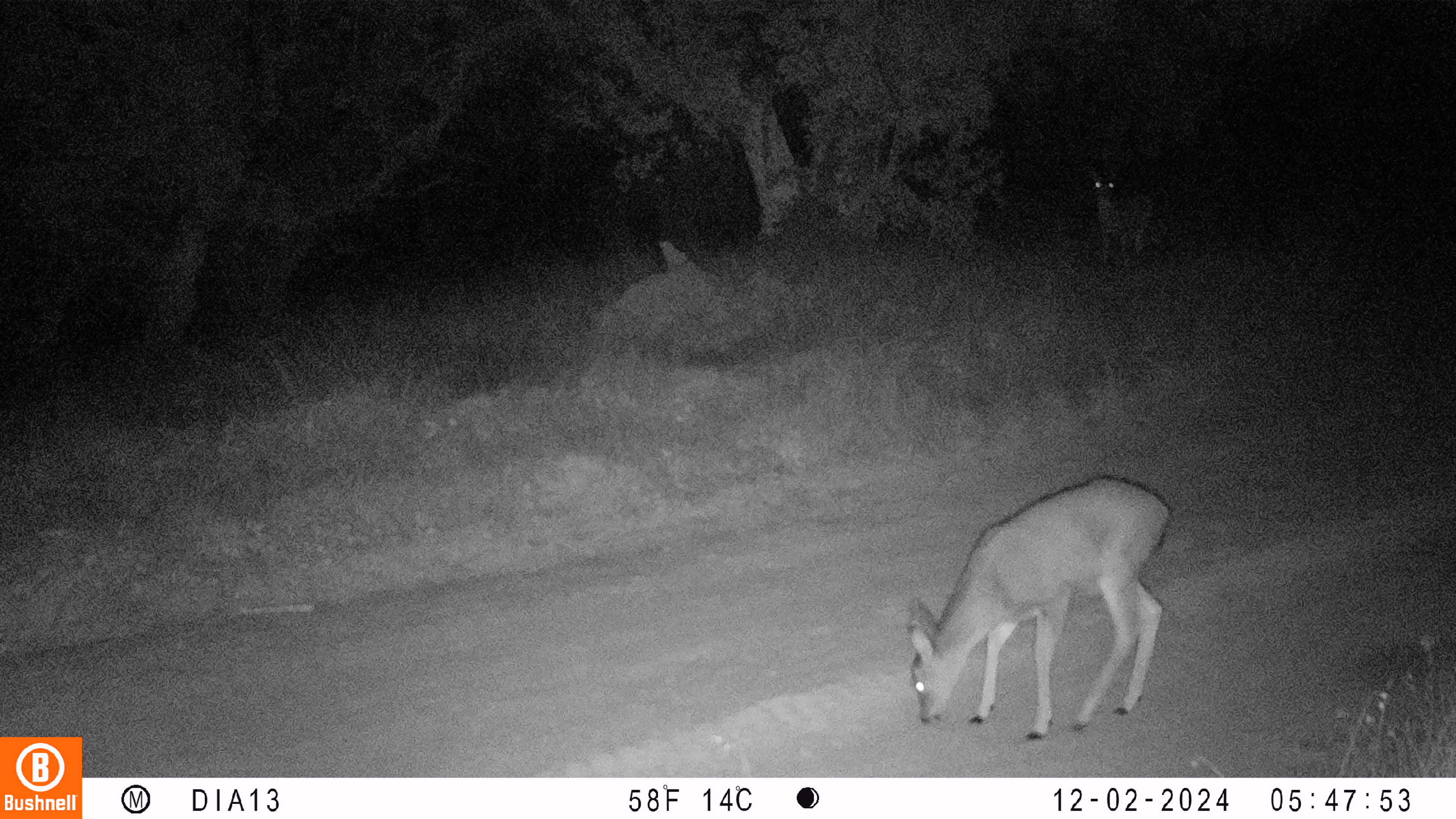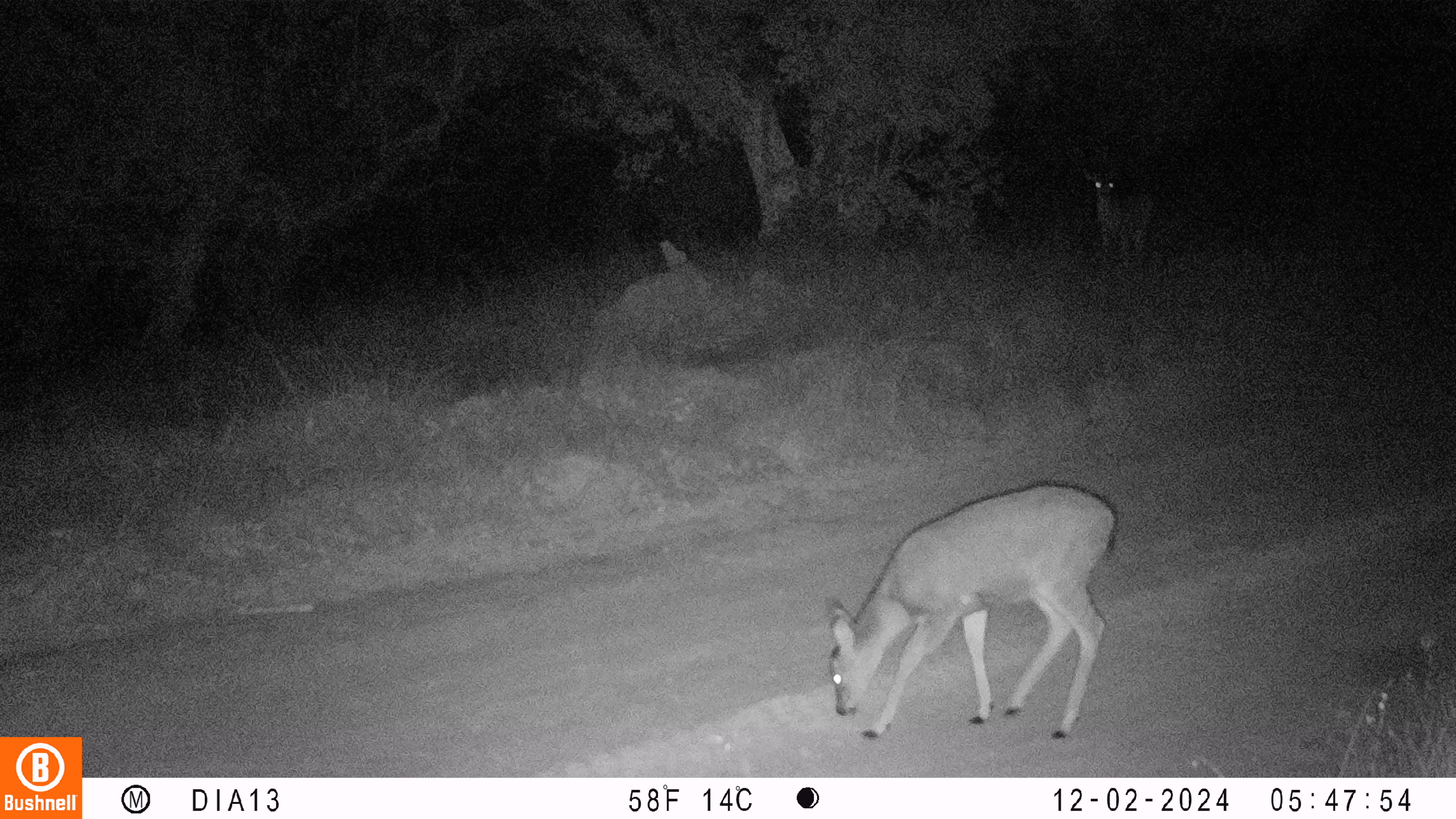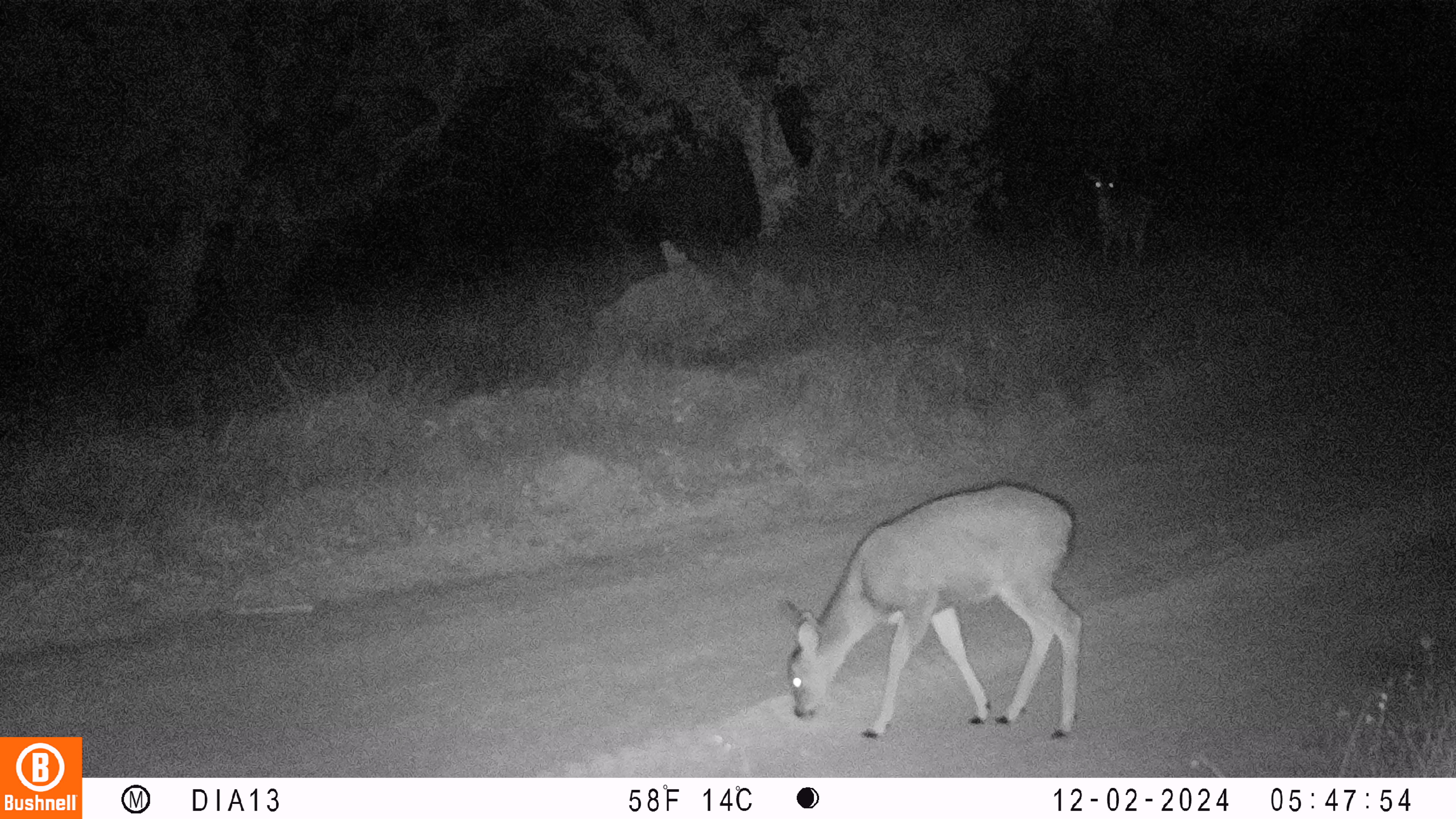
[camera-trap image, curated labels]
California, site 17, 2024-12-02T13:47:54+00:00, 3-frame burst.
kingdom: Animalia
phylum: Chordata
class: Mammalia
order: Artiodactyla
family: Cervidae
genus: Odocoileus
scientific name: Odocoileus hemionus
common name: mule deer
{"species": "mule deer (Odocoileus hemionus)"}